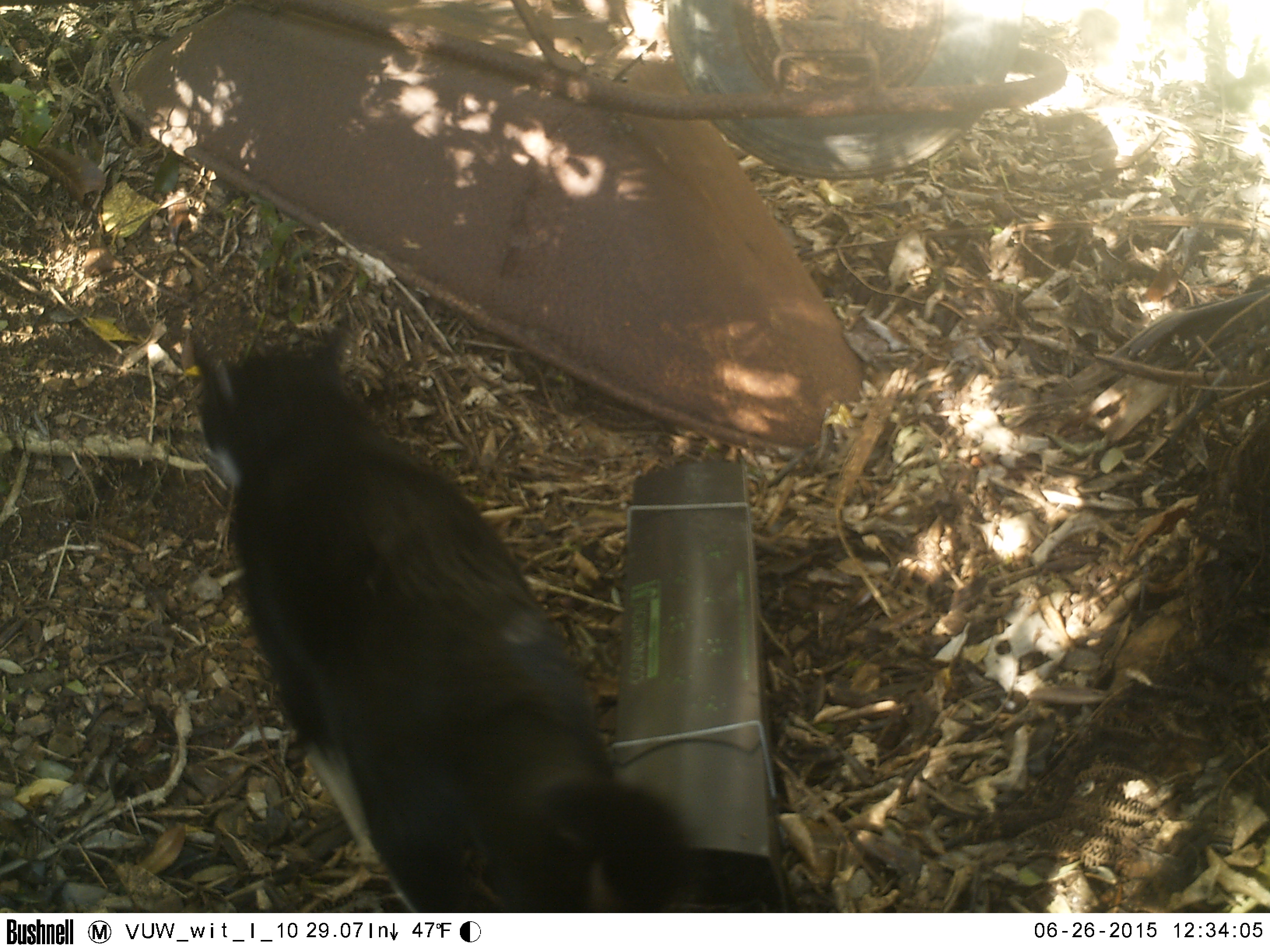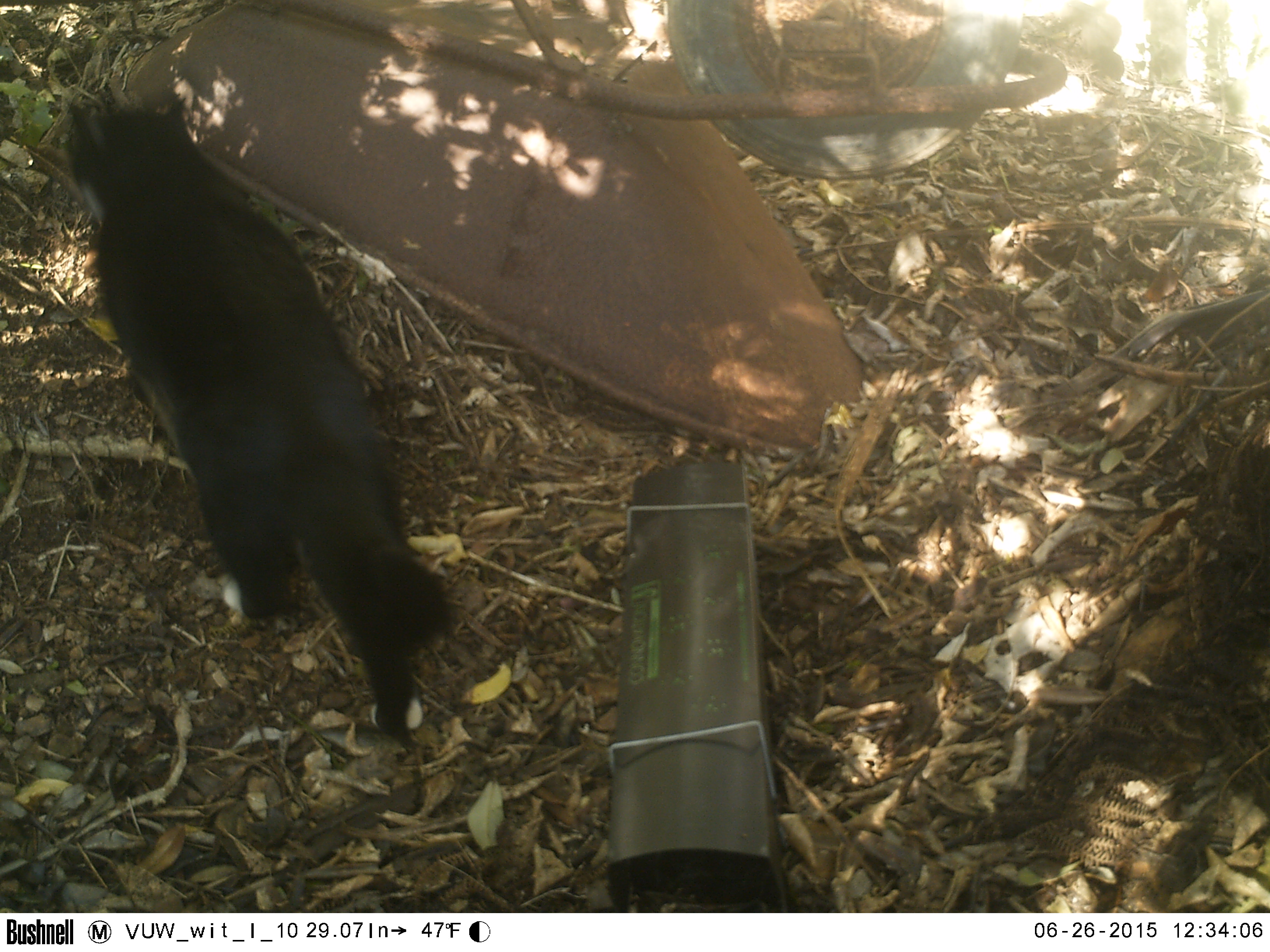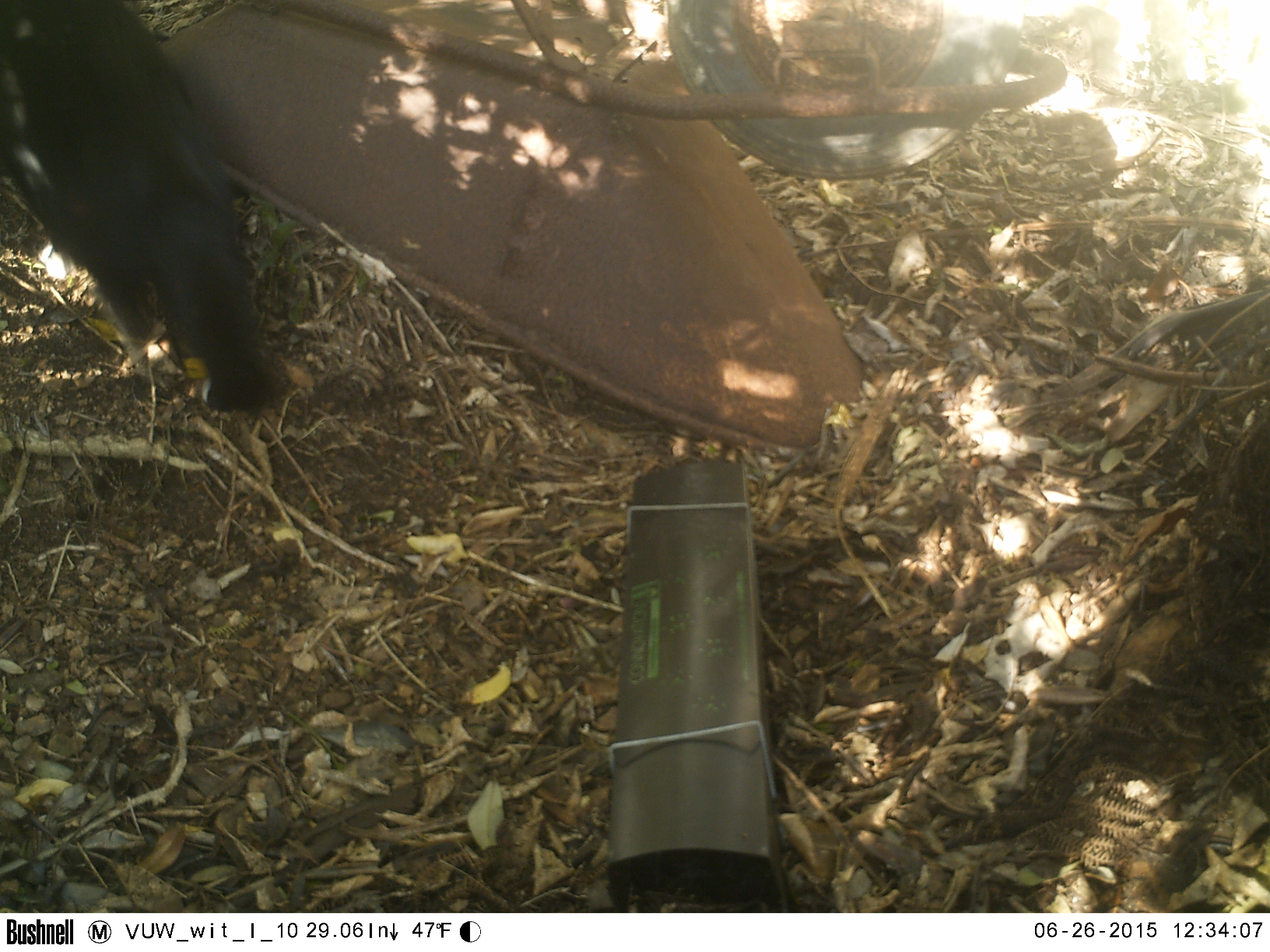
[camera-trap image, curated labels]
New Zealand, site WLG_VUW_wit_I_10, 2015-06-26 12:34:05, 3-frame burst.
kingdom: Animalia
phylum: Chordata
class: Mammalia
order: Carnivora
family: Felidae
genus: Felis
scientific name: Felis catus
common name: domestic cat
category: cat